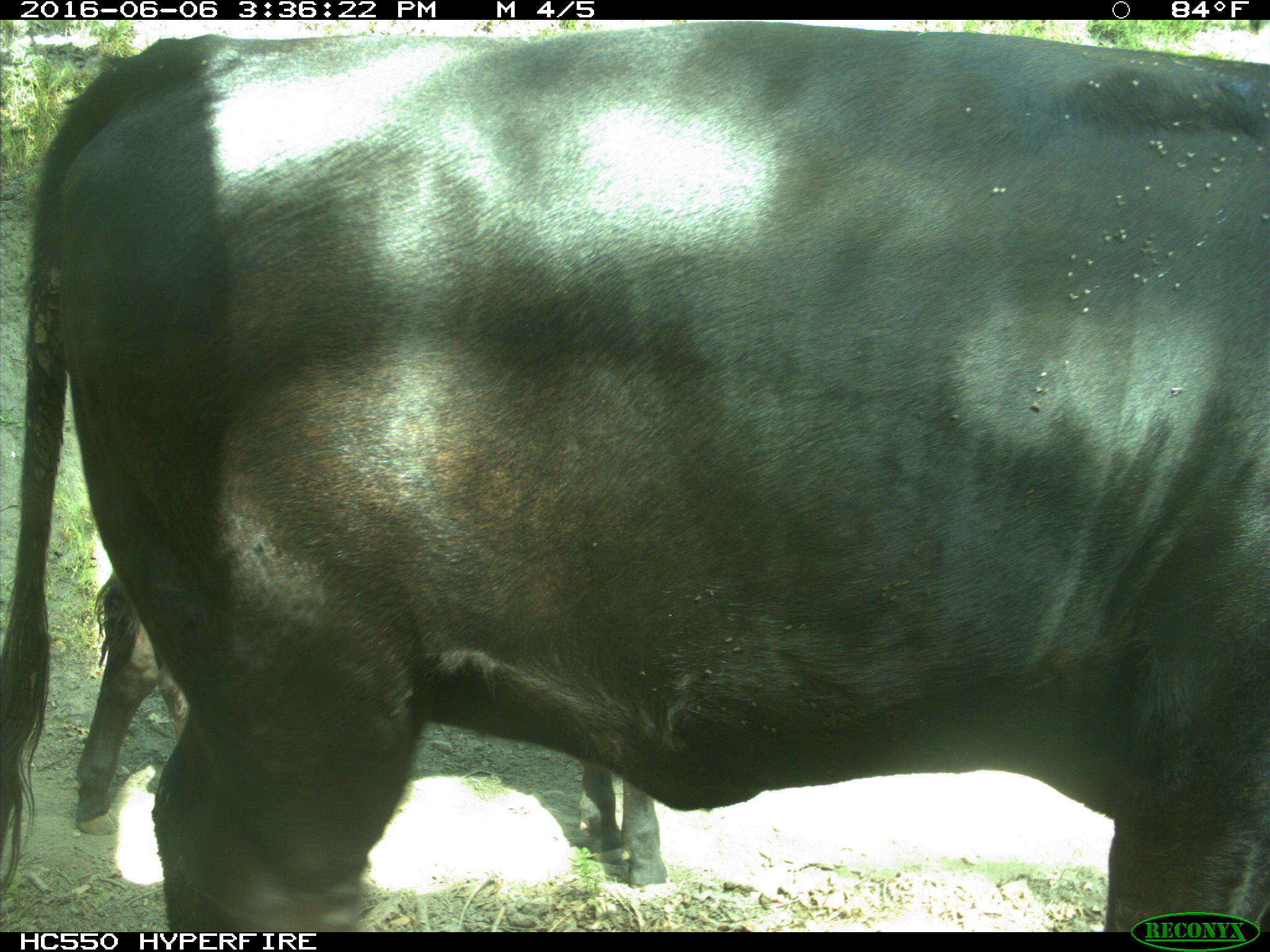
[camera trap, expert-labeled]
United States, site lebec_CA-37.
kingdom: Animalia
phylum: Chordata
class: Mammalia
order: Artiodactyla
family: Bovidae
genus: Bos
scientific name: Bos taurus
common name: domestic cow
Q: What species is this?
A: Bos taurus (domestic cow).